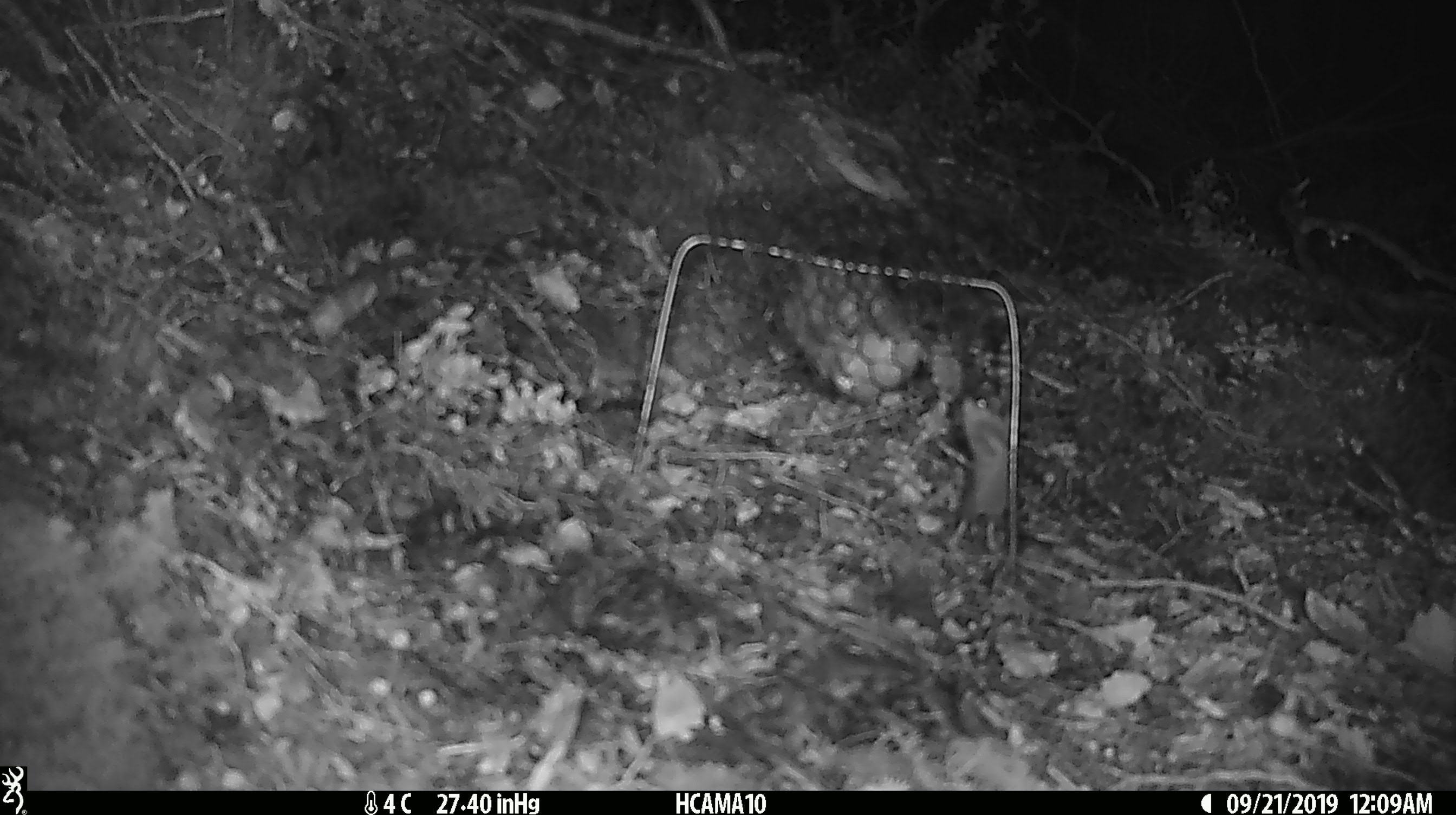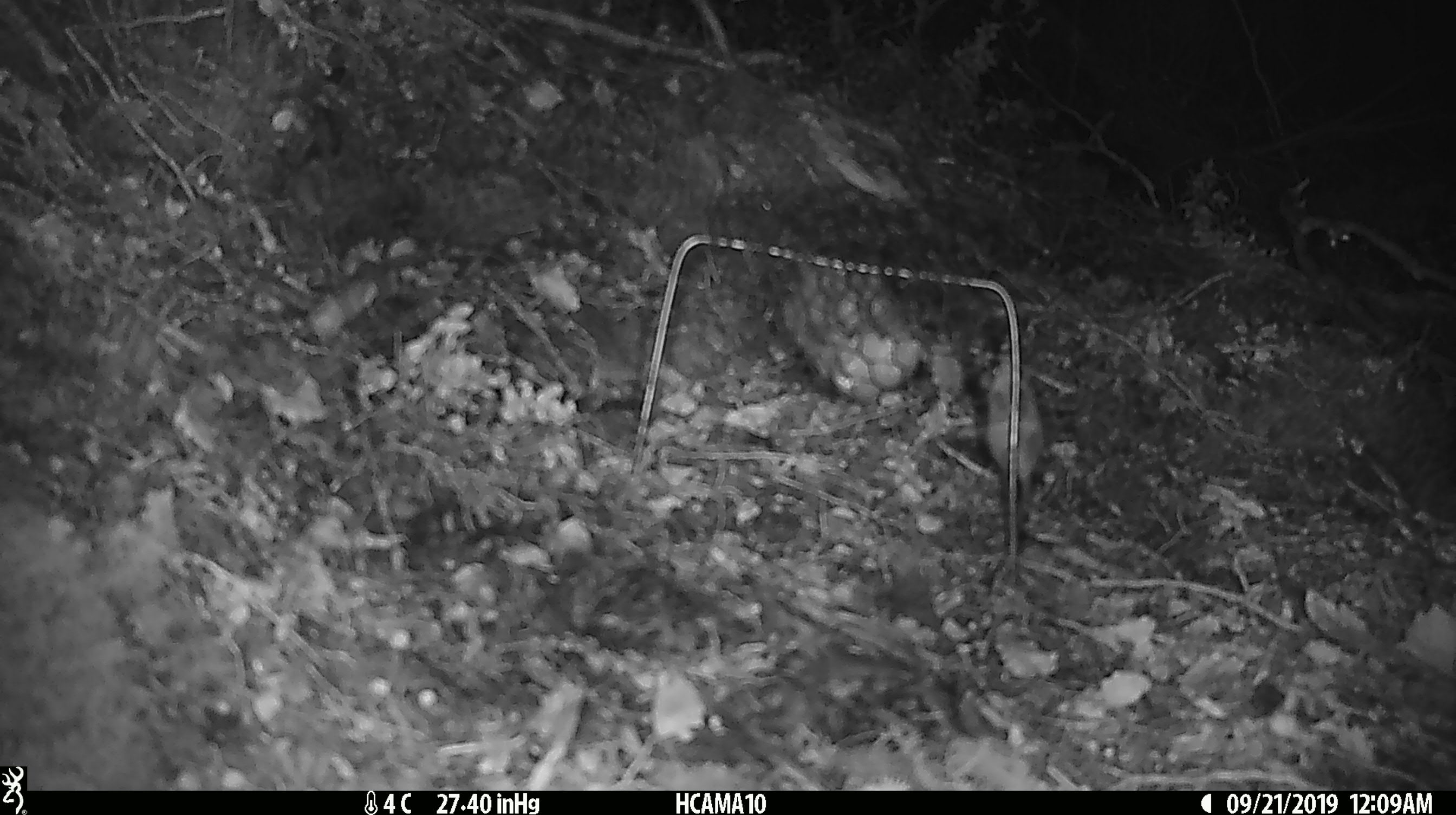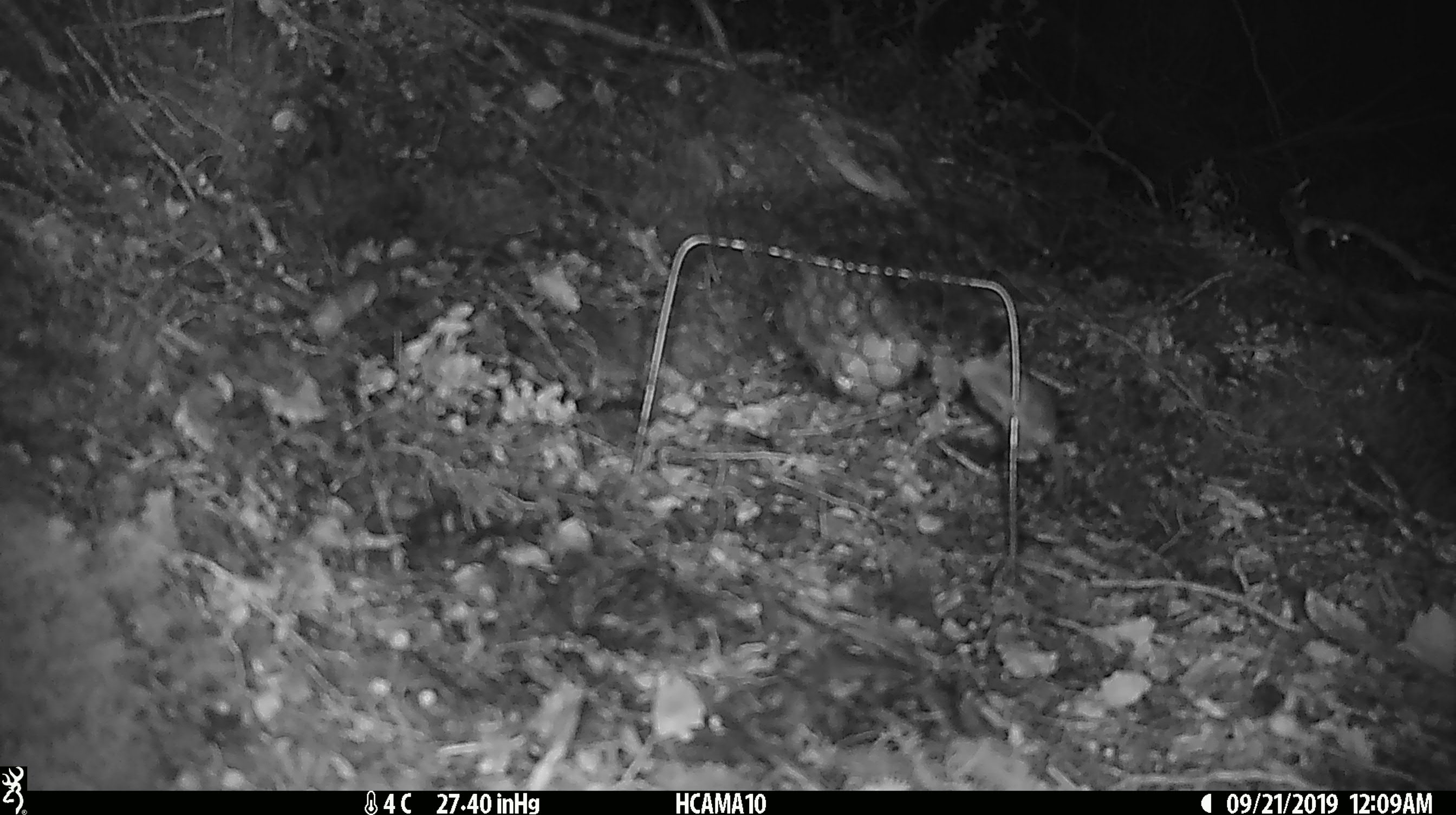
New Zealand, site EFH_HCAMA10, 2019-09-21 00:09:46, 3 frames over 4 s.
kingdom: Animalia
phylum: Chordata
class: Mammalia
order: Rodentia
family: Muridae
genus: Mus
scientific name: Mus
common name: mouse